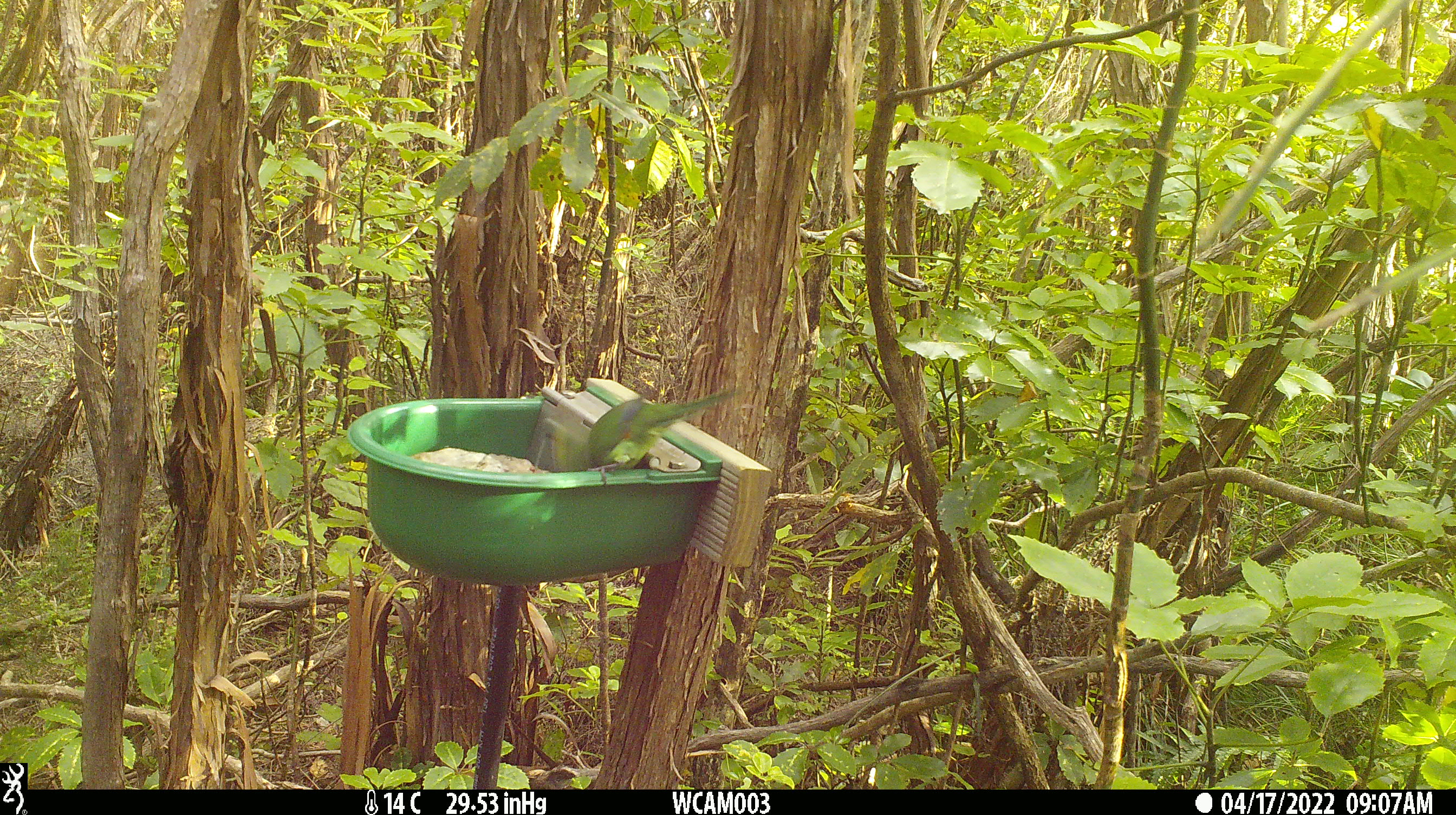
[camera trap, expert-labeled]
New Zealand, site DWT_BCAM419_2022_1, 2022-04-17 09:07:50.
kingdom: Animalia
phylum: Chordata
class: Aves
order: Psittaciformes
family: Psittaculidae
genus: Cyanoramphus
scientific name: Cyanoramphus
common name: parakeet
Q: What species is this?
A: Parakeet (Cyanoramphus).